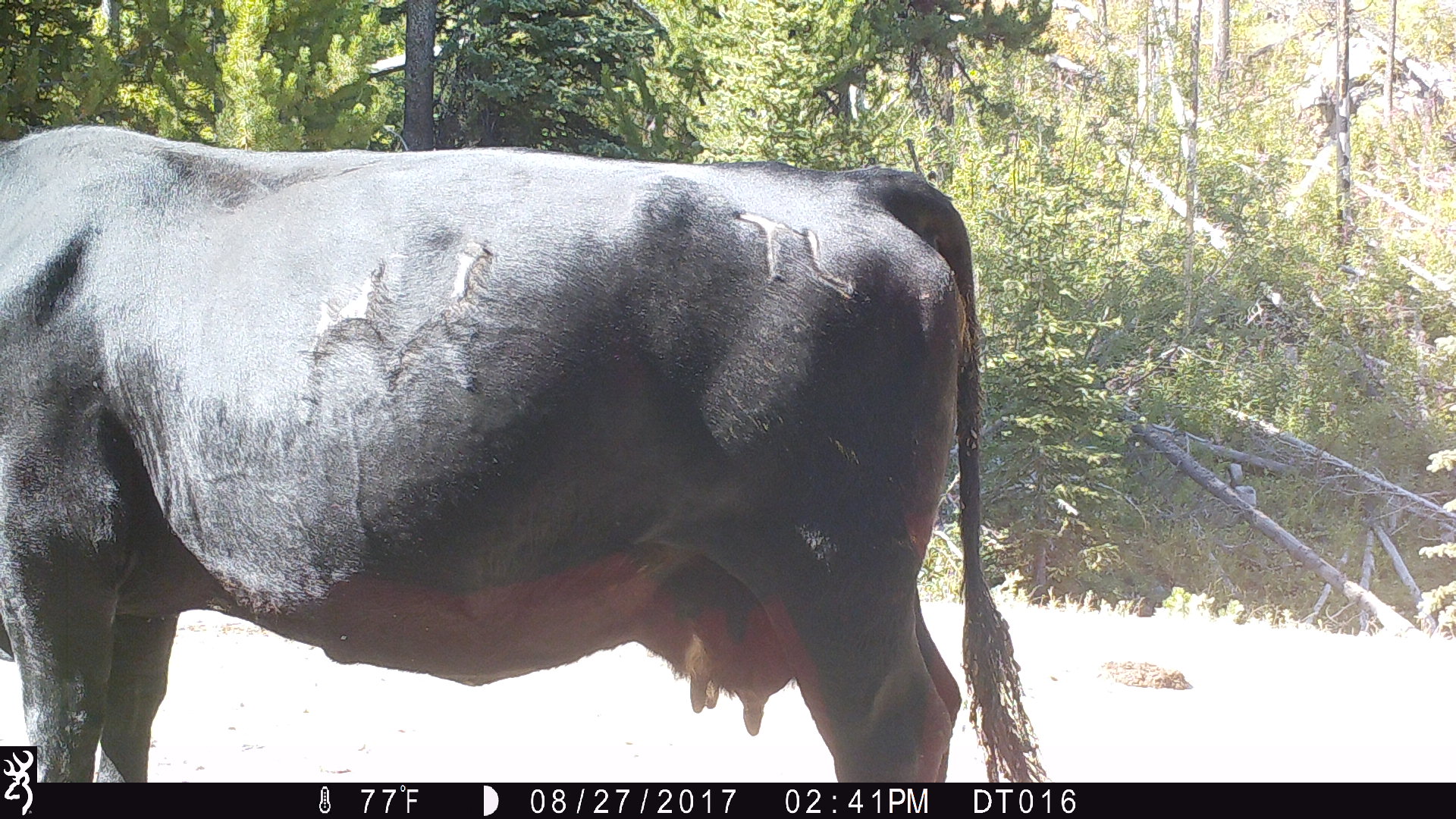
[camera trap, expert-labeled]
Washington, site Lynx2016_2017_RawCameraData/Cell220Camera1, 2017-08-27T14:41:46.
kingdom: Animalia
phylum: Chordata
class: Mammalia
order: Artiodactyla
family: Bovidae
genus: Bos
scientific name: Bos taurus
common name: domestic cattle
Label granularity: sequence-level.